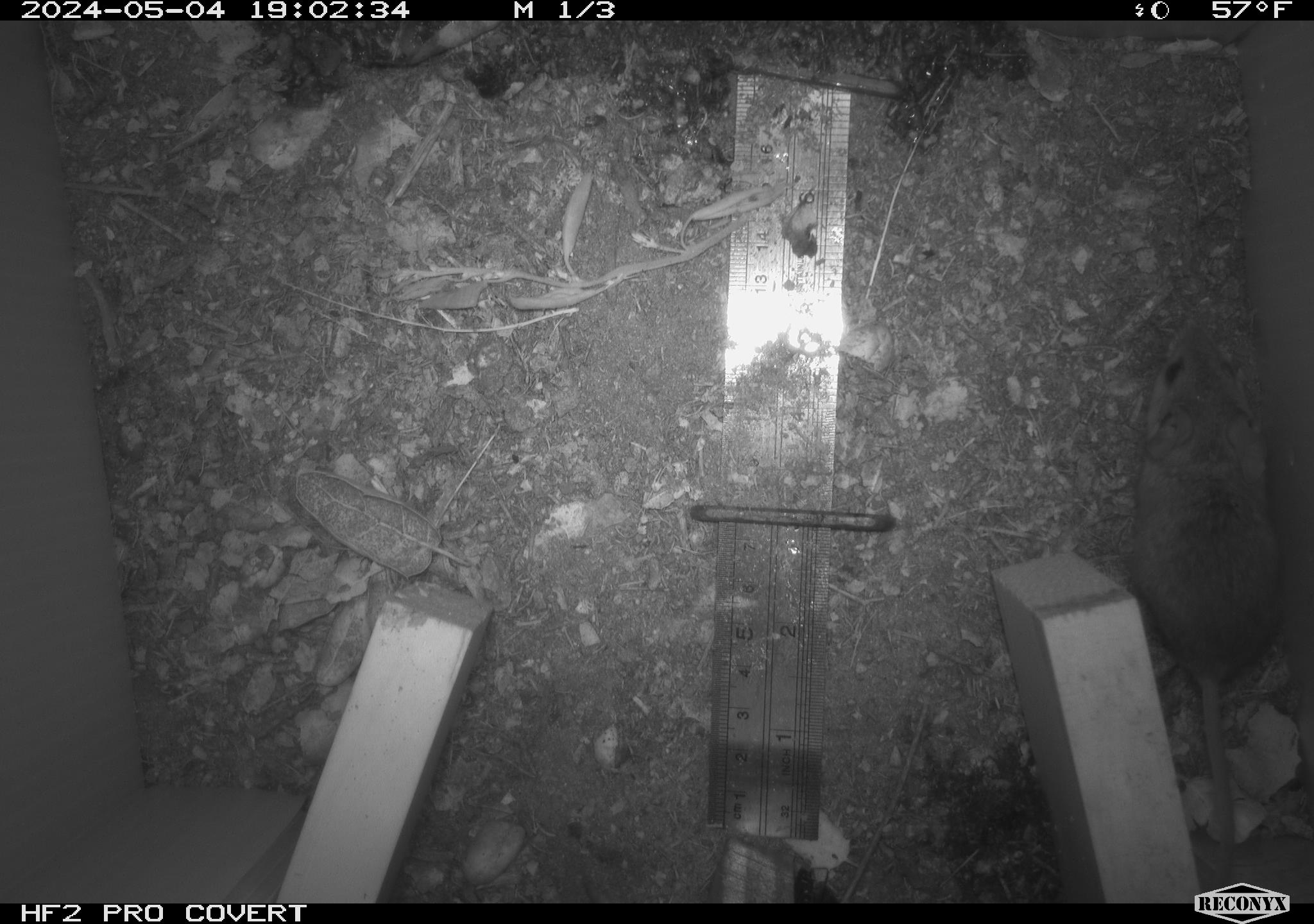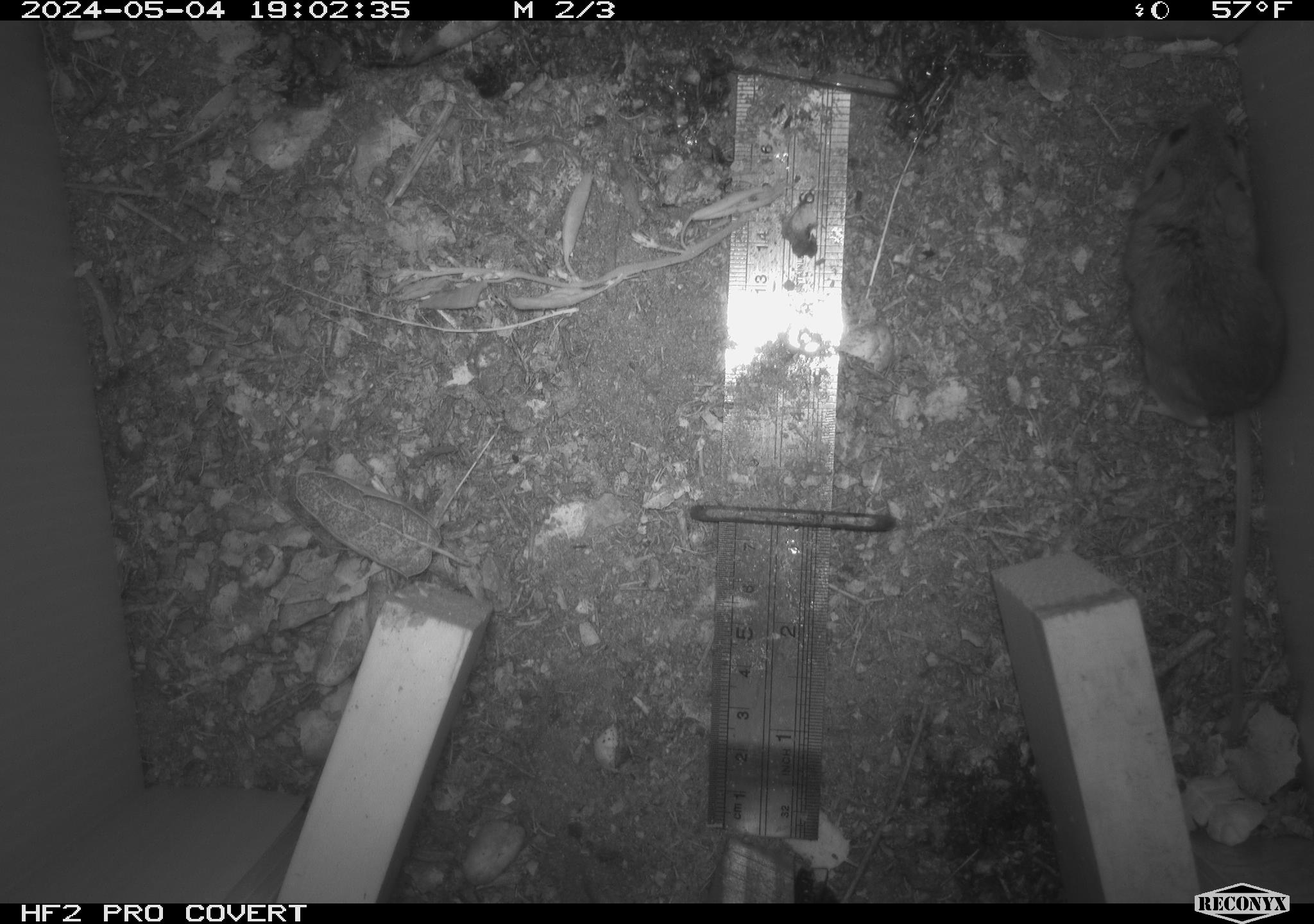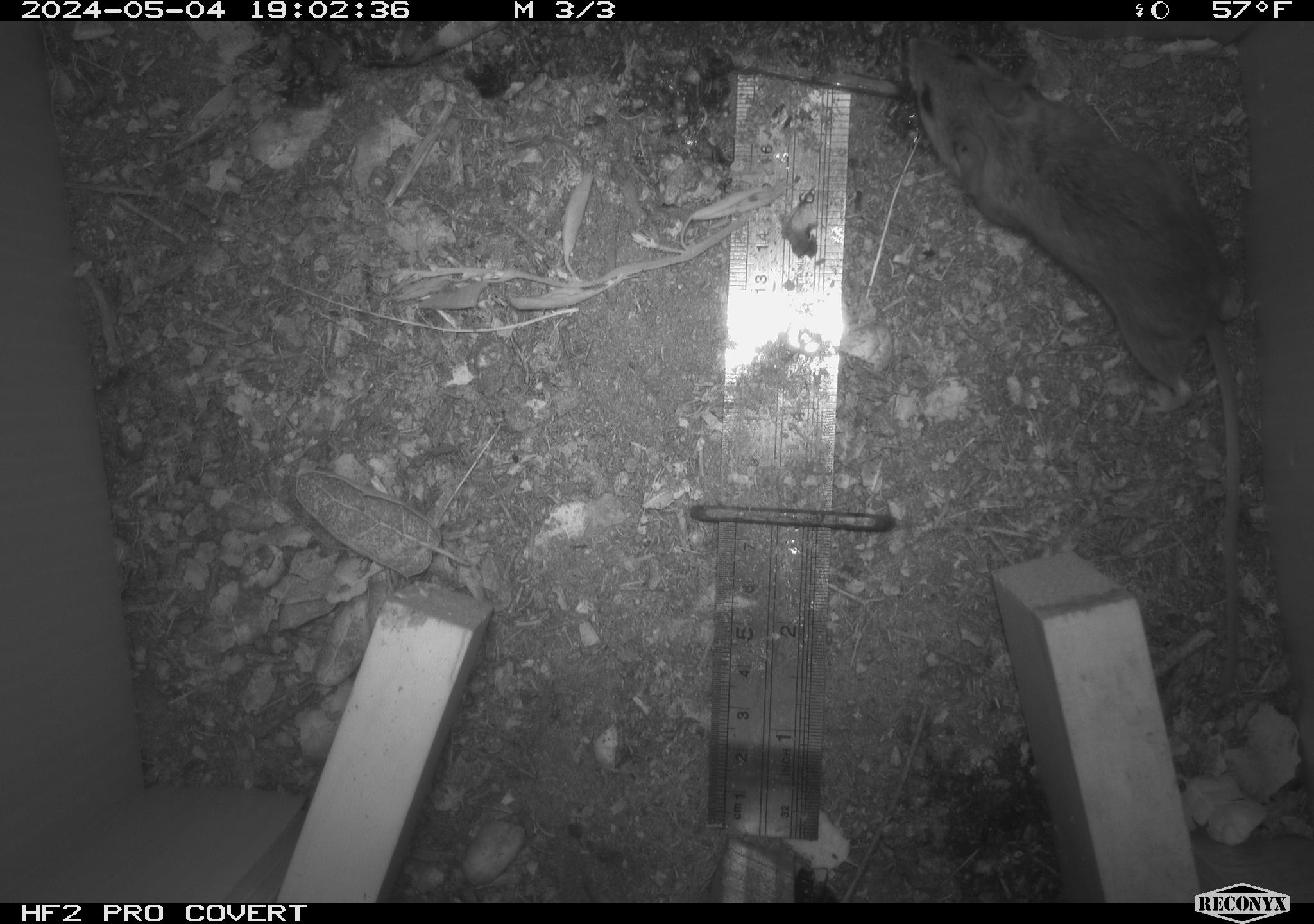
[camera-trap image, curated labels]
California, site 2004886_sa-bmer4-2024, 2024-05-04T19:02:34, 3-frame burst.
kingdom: Animalia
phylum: Chordata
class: Mammalia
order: Rodentia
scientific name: Rodentia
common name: mouse species